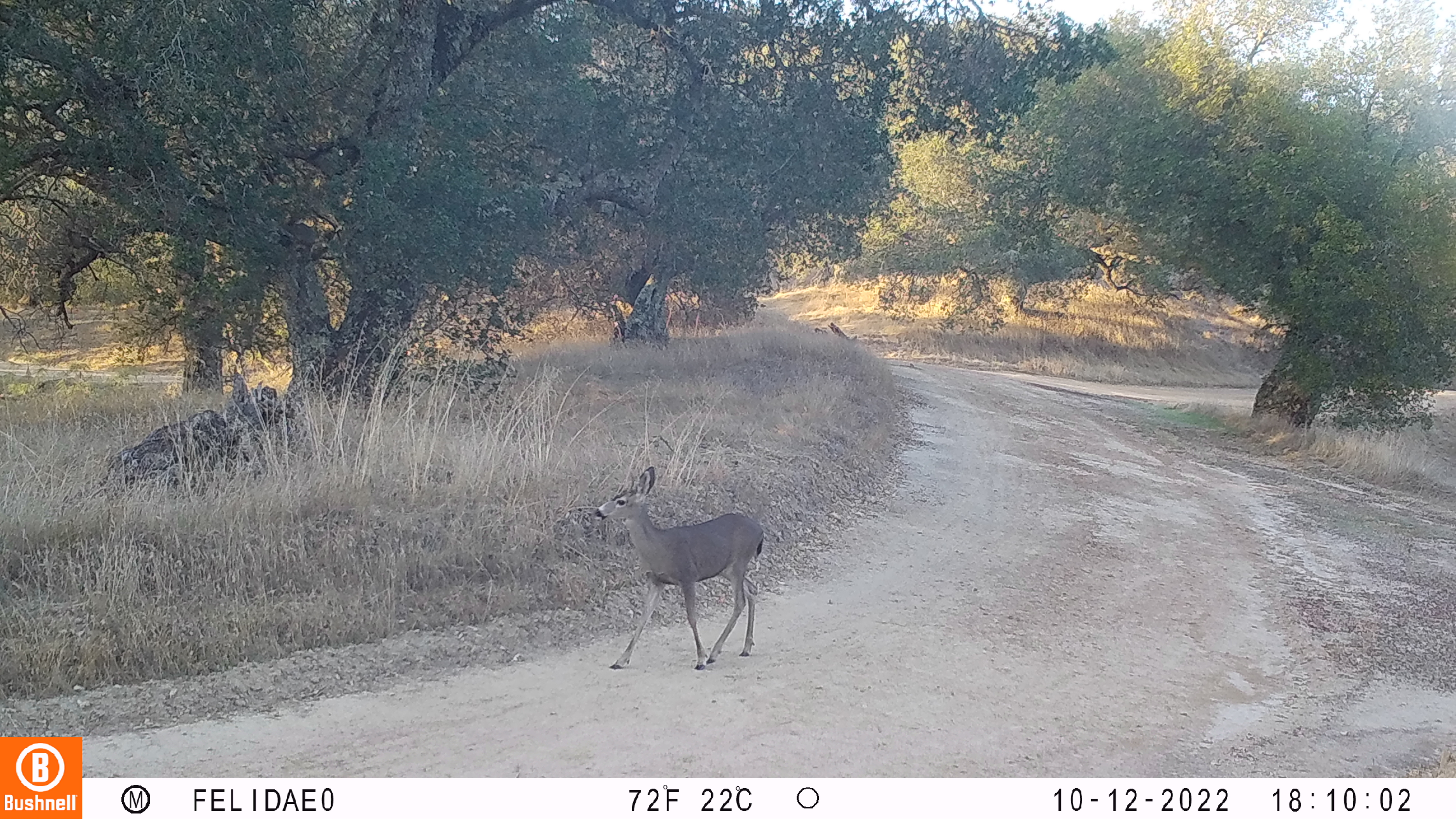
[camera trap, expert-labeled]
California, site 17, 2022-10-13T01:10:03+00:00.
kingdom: Animalia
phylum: Chordata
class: Mammalia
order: Artiodactyla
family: Cervidae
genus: Odocoileus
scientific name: Odocoileus hemionus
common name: mule deer